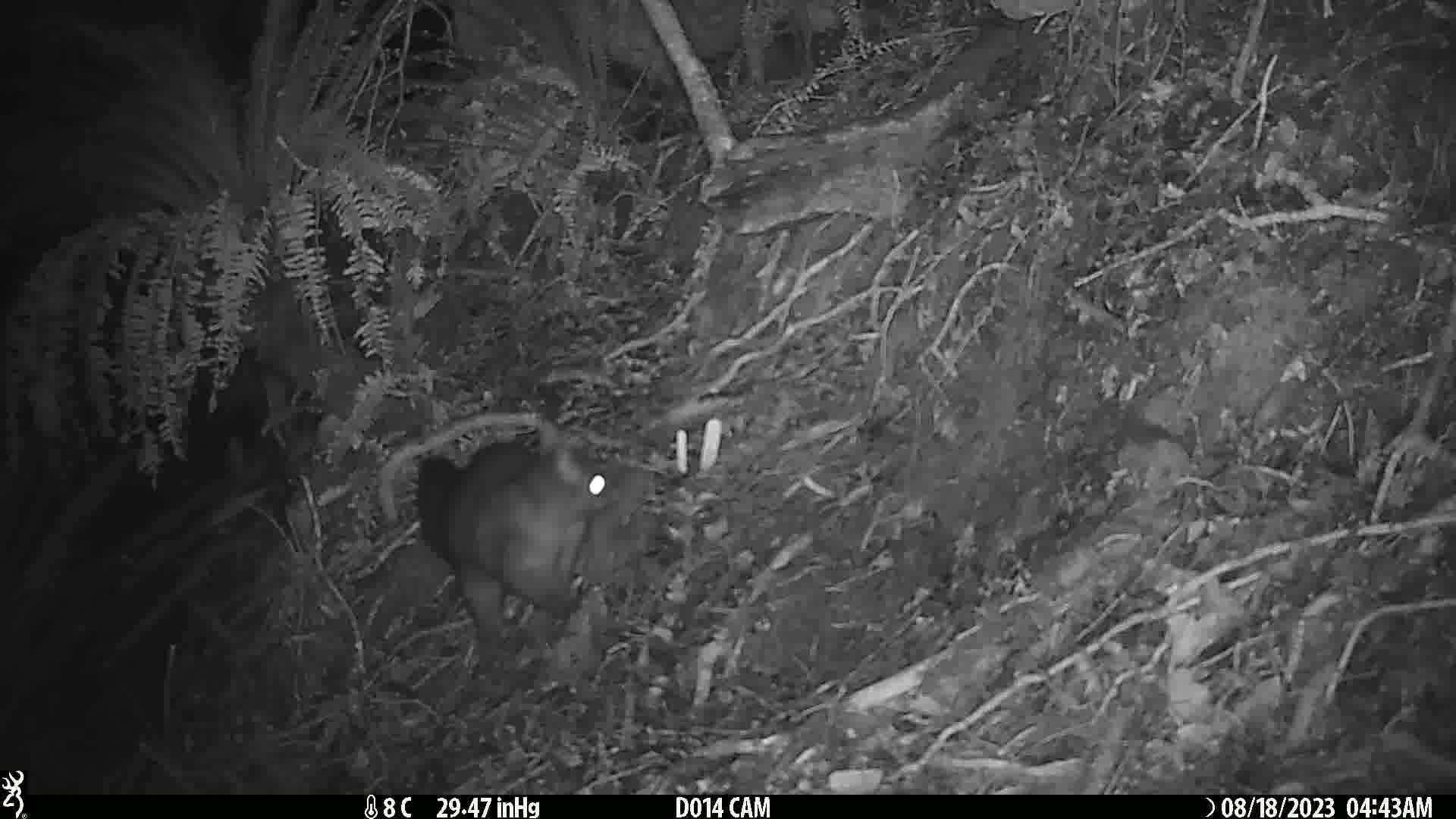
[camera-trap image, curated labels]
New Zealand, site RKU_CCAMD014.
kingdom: Animalia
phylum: Chordata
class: Mammalia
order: Diprotodontia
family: Phalangeridae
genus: Trichosurus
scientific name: Trichosurus vulpecula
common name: common brushtail possum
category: possum